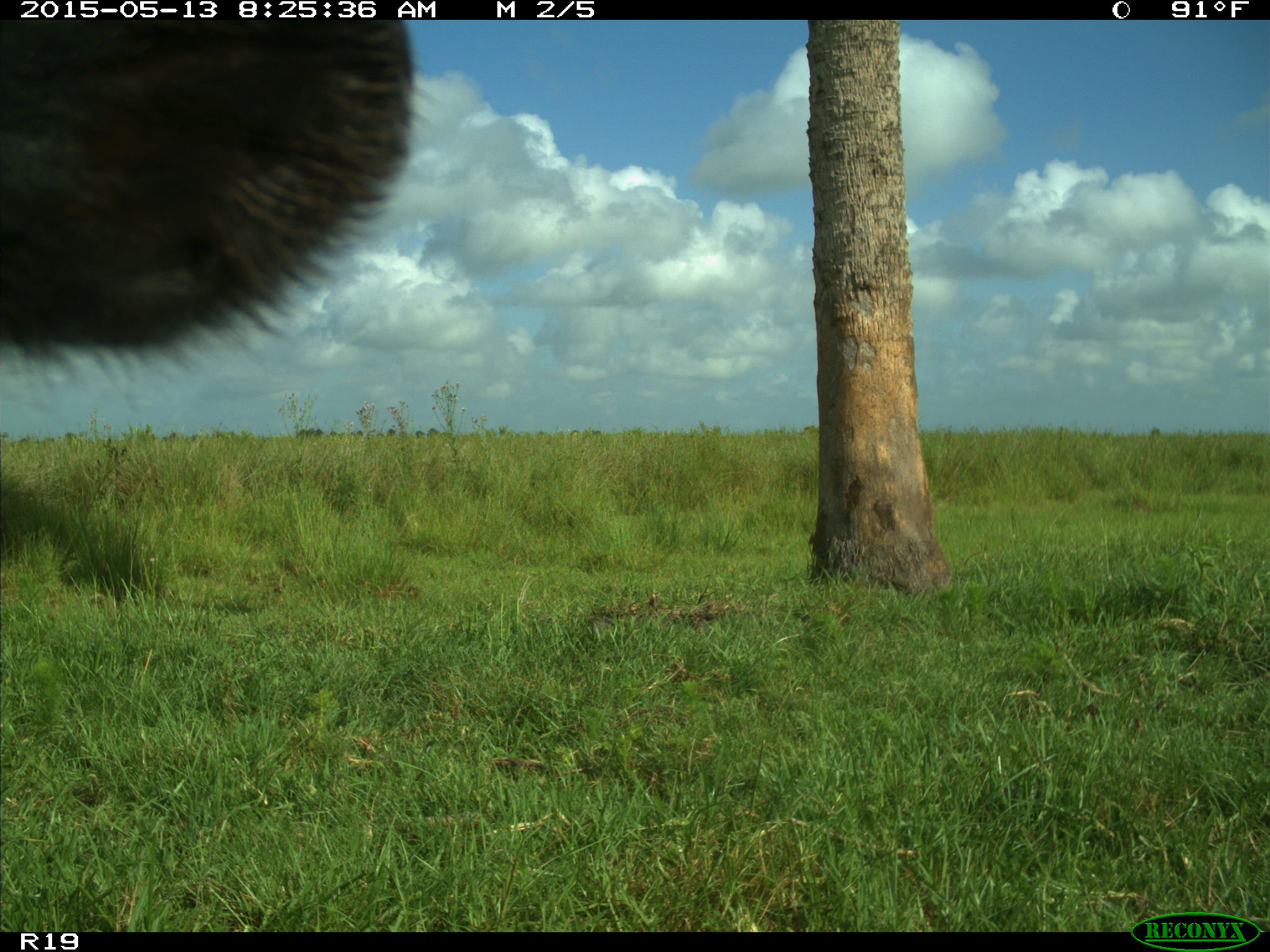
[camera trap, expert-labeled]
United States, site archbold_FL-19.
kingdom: Animalia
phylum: Chordata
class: Mammalia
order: Artiodactyla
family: Bovidae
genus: Bos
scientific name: Bos taurus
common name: domestic cow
Bos taurus (domestic cow).